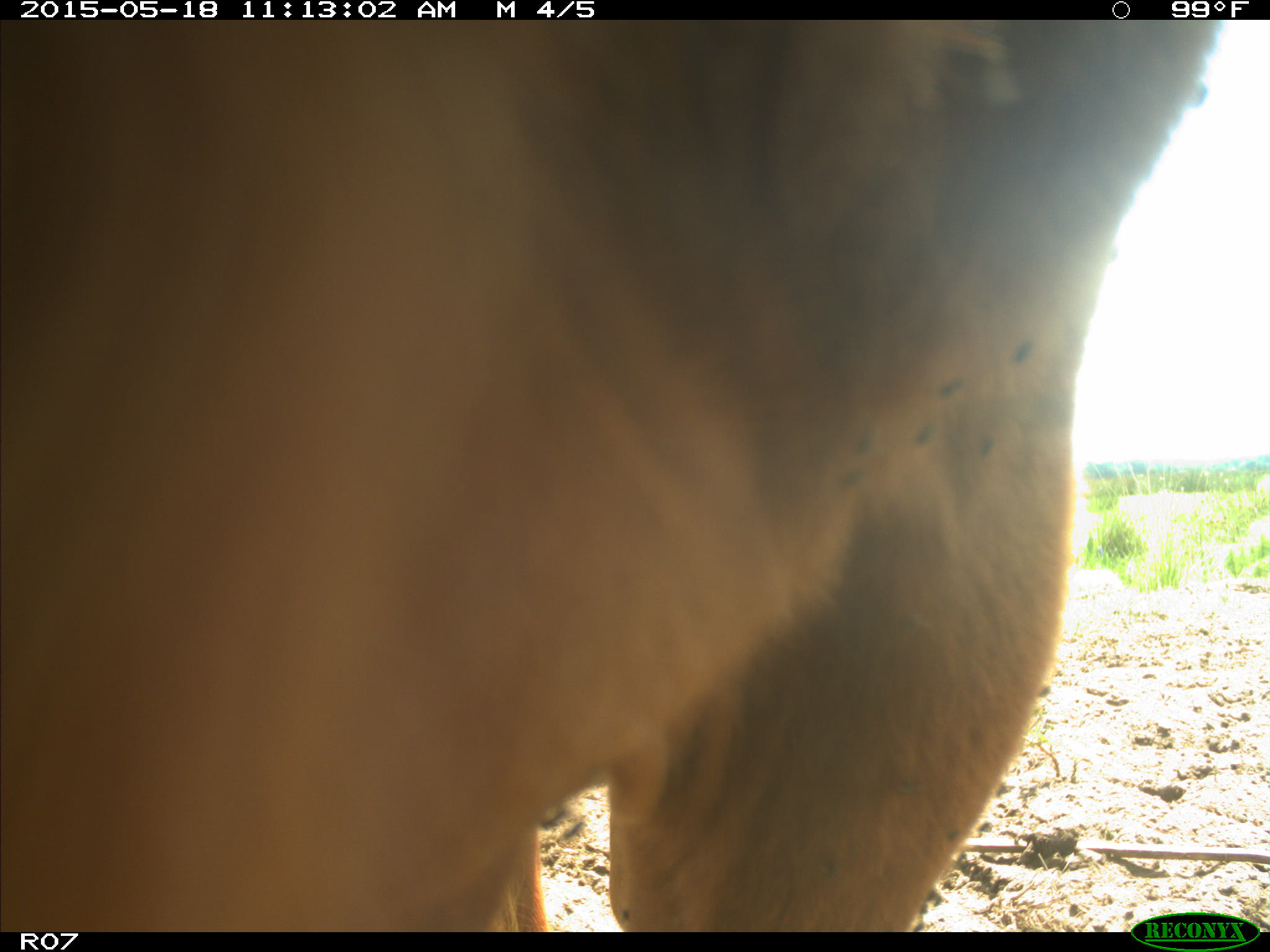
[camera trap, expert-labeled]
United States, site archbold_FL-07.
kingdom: Animalia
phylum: Chordata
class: Mammalia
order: Artiodactyla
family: Bovidae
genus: Bos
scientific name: Bos taurus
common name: domestic cow